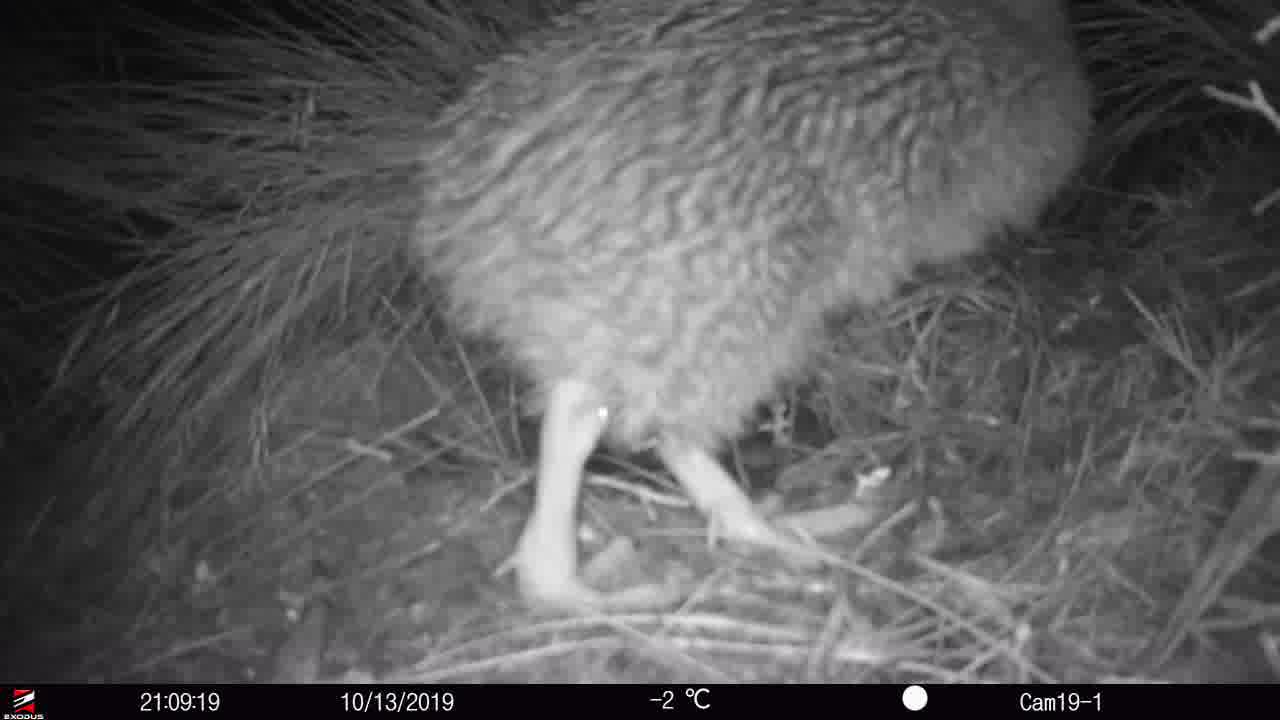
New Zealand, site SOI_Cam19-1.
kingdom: Animalia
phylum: Chordata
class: Aves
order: Apterygiformes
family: Apterygidae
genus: Apteryx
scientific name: Apteryx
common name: kiwi